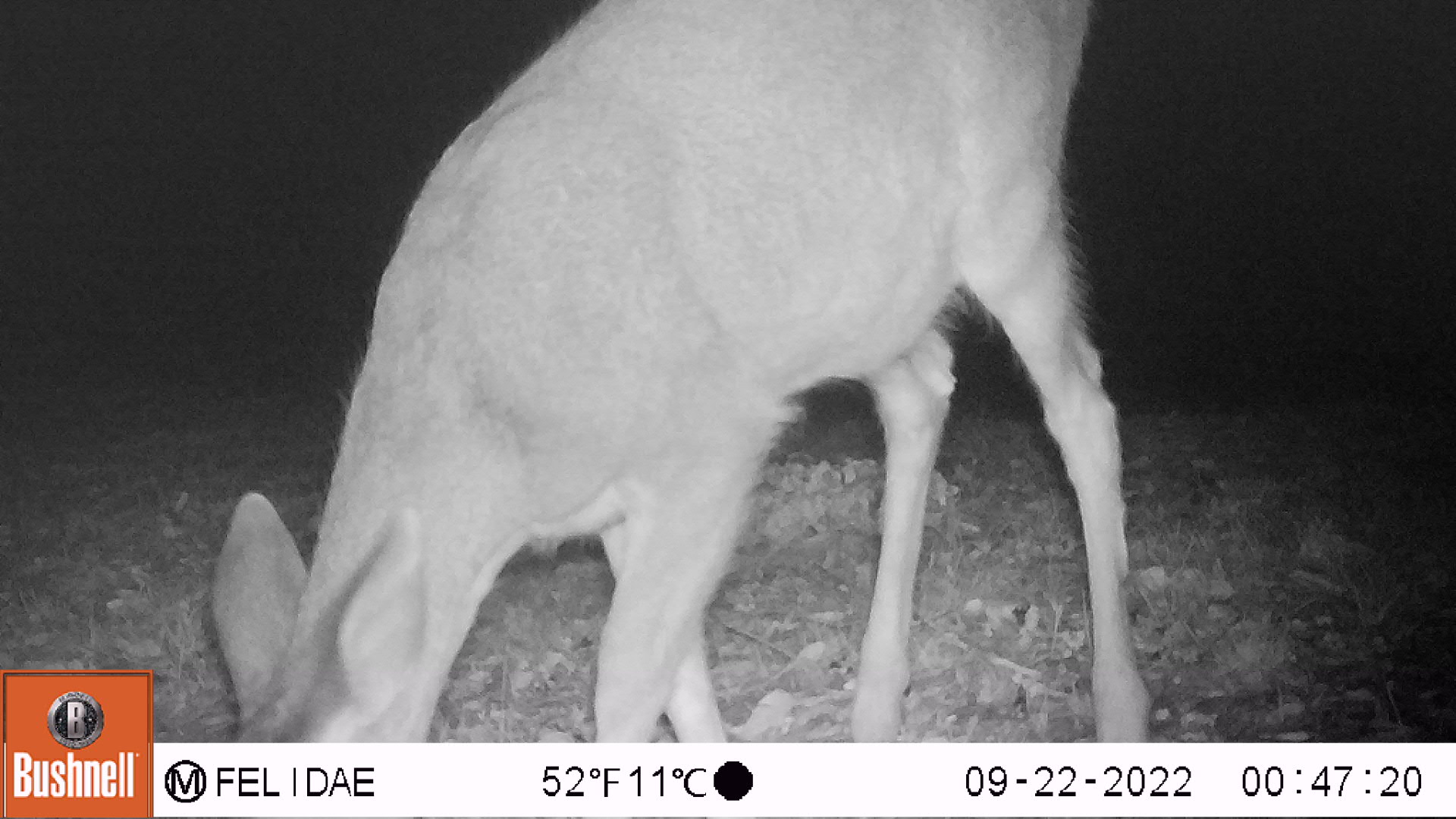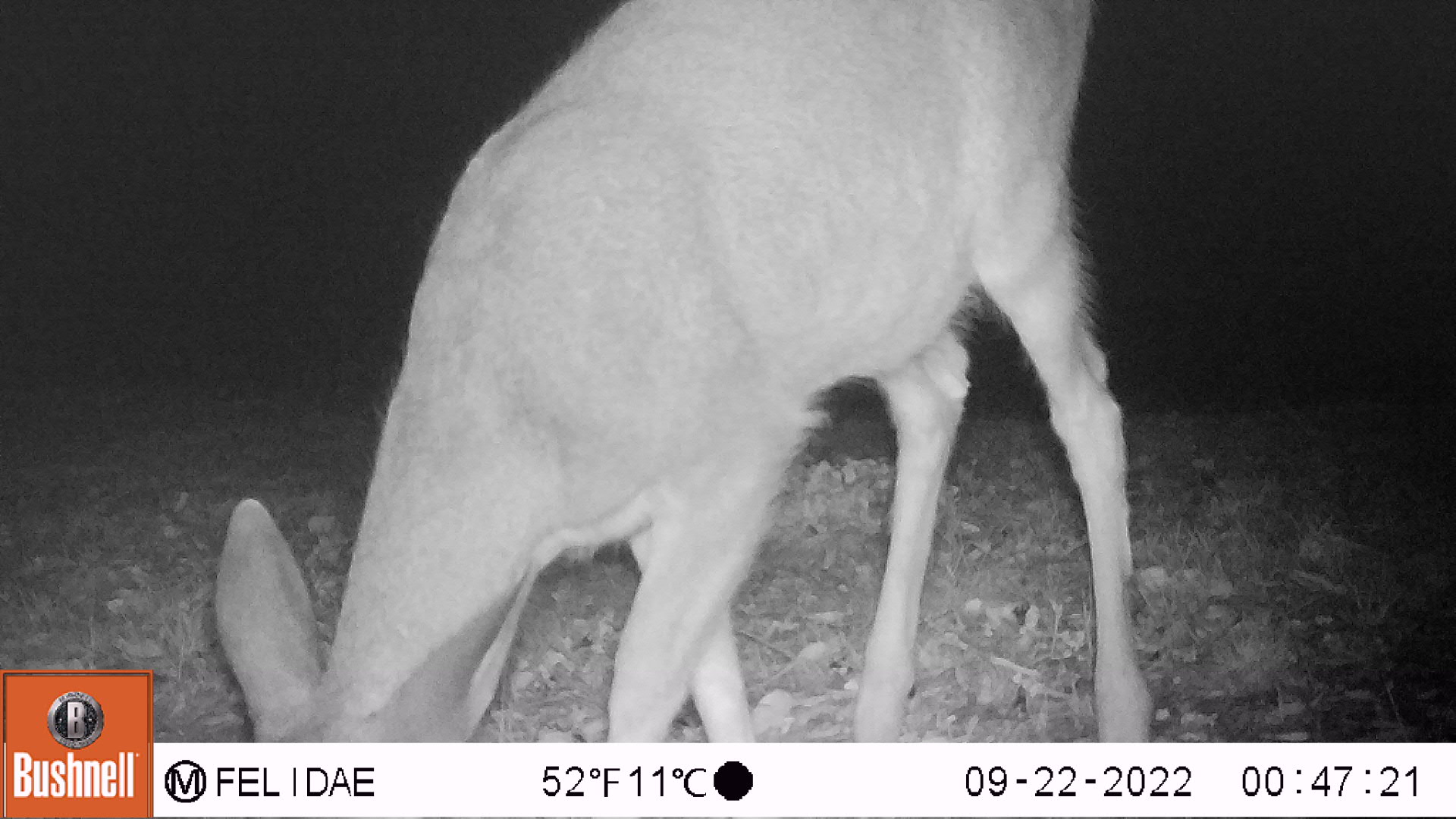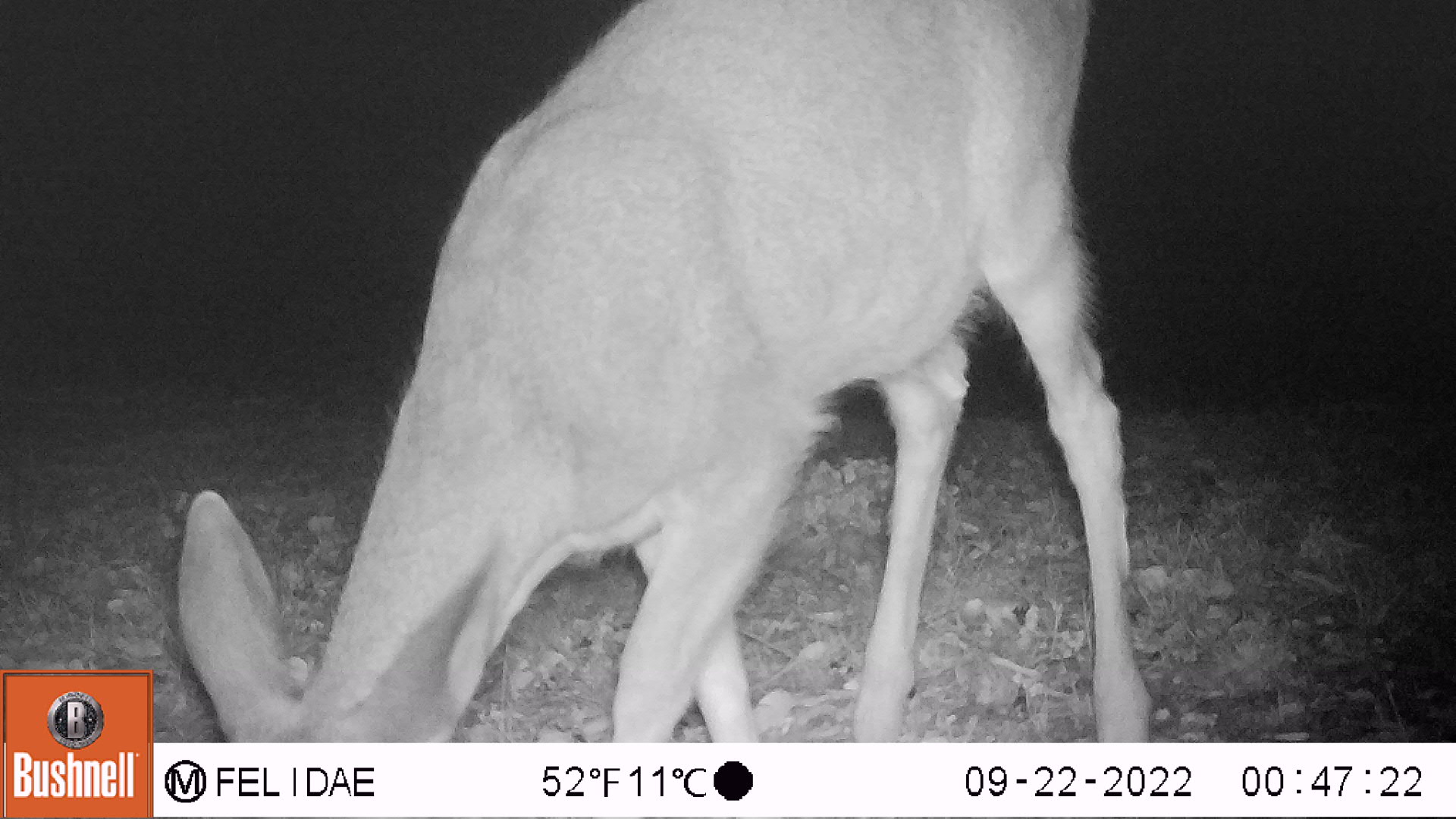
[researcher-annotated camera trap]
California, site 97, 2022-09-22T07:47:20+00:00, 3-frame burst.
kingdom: Animalia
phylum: Chordata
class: Mammalia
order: Artiodactyla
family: Cervidae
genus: Odocoileus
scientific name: Odocoileus hemionus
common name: mule deer